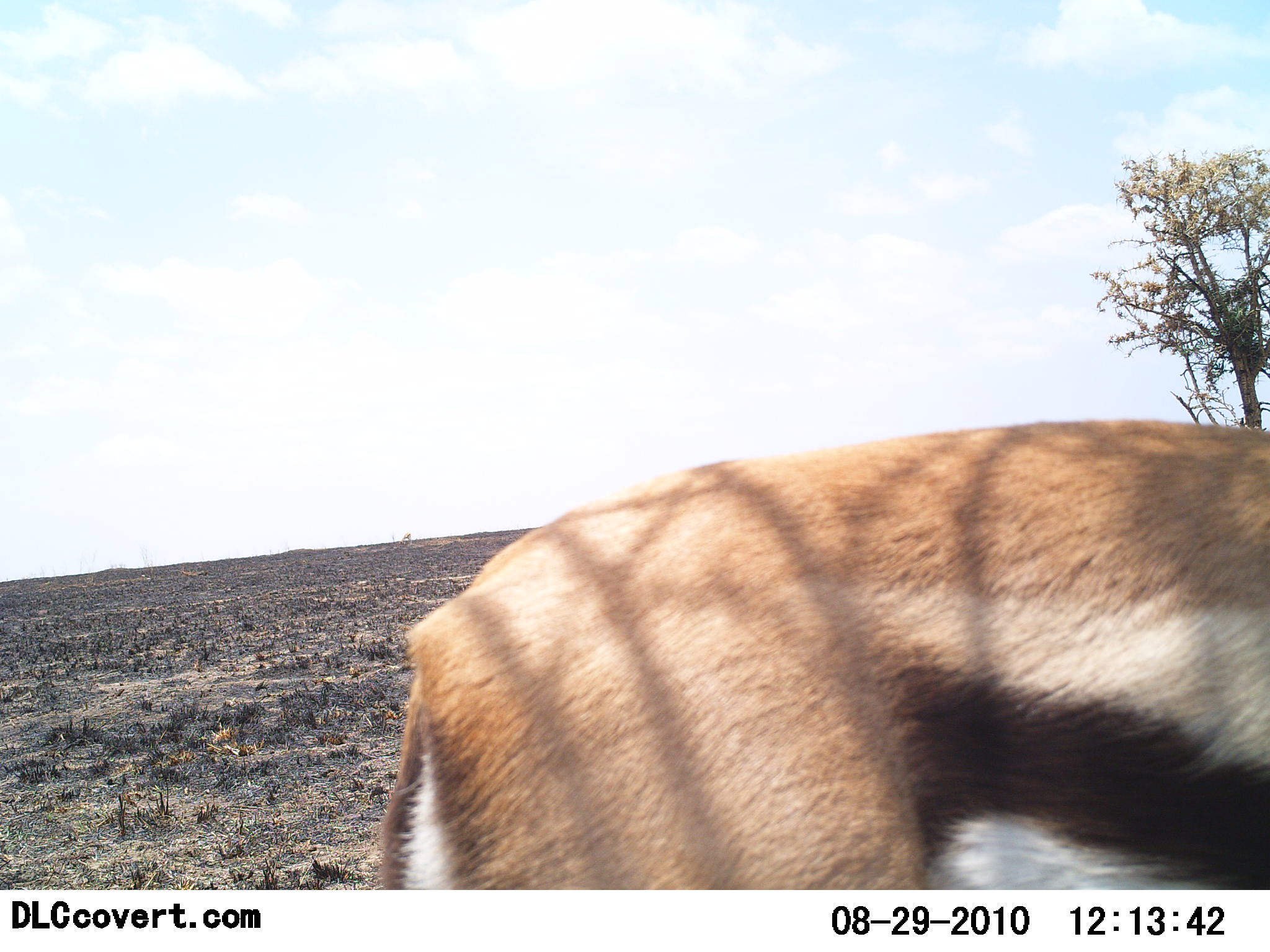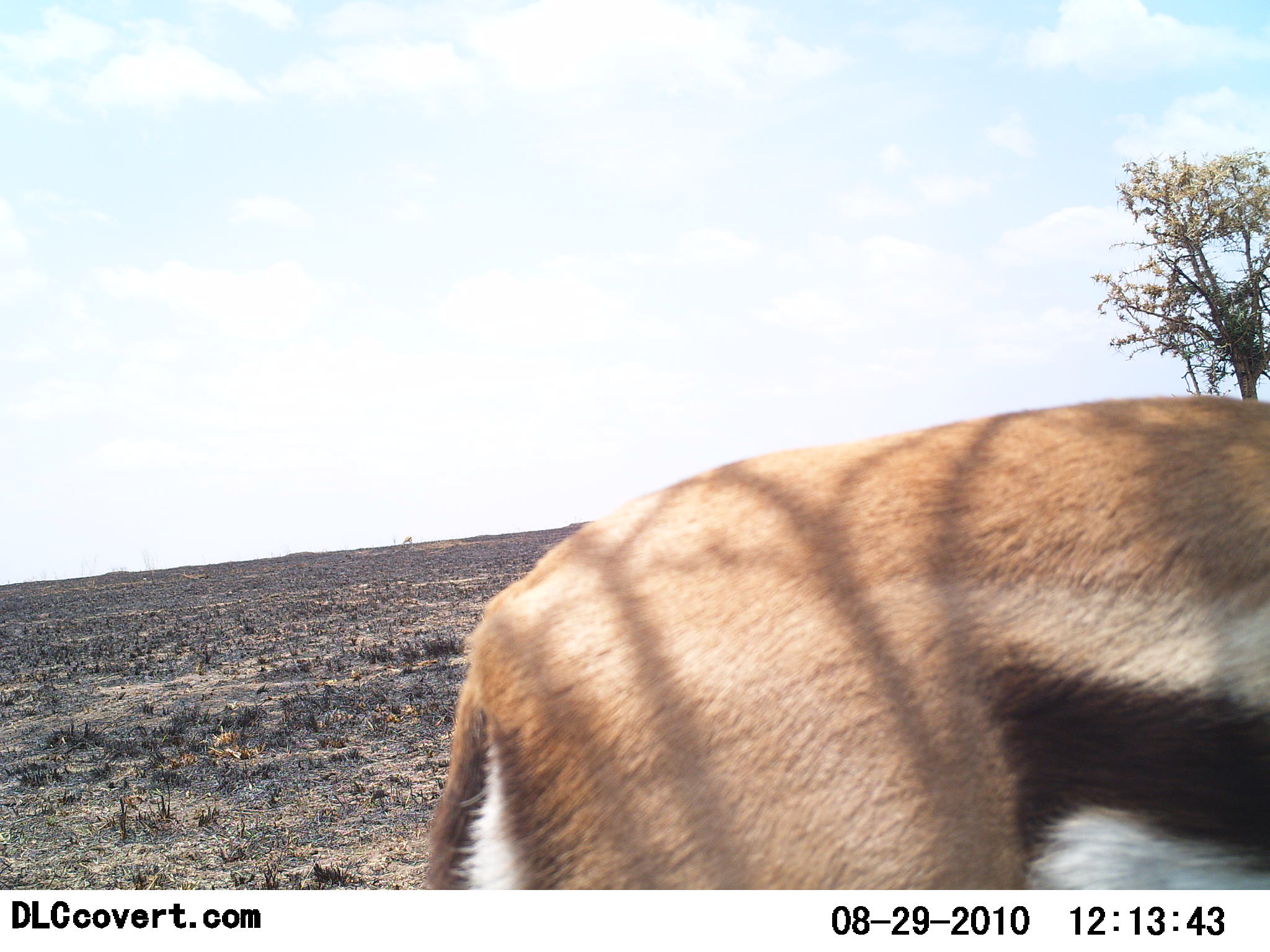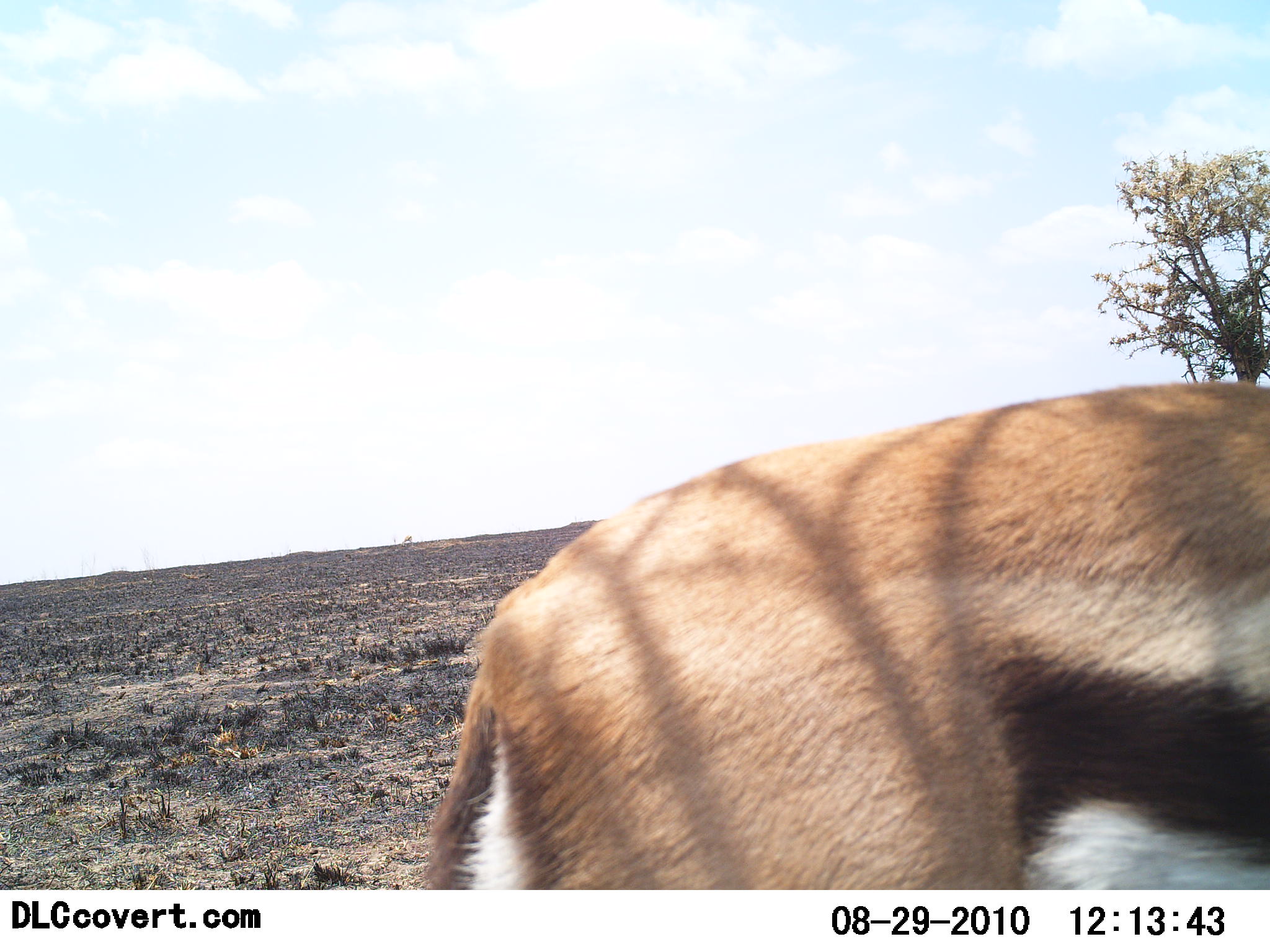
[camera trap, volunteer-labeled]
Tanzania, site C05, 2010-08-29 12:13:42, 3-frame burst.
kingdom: Animalia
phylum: Chordata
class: Mammalia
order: Artiodactyla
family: Bovidae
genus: Eudorcas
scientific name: Eudorcas thomsonii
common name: thomson's gazelle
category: gazellethomsons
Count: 1.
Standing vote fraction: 86%.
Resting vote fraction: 0%.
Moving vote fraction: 14%.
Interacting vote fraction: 0%.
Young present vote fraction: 0%.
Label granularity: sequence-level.